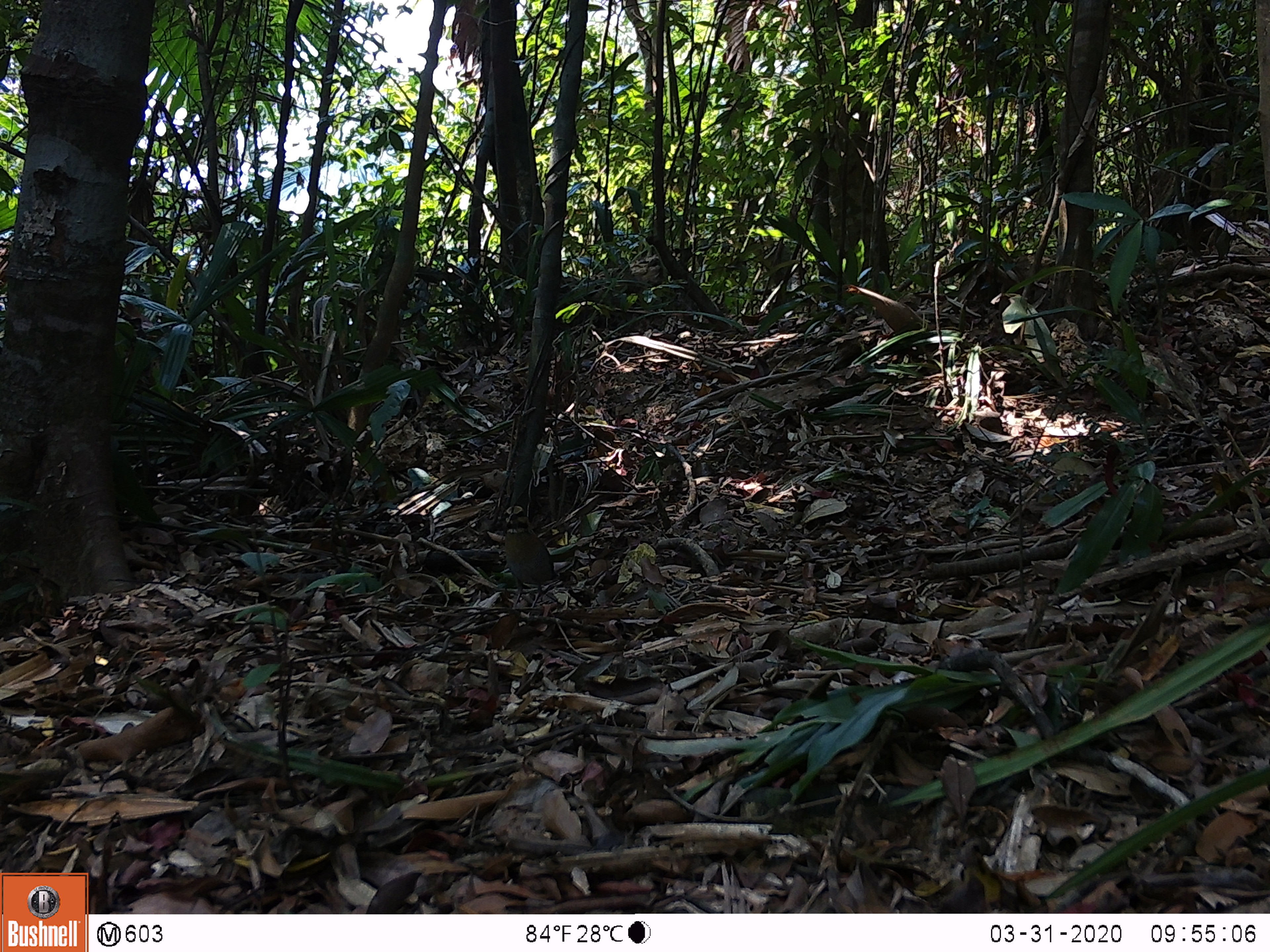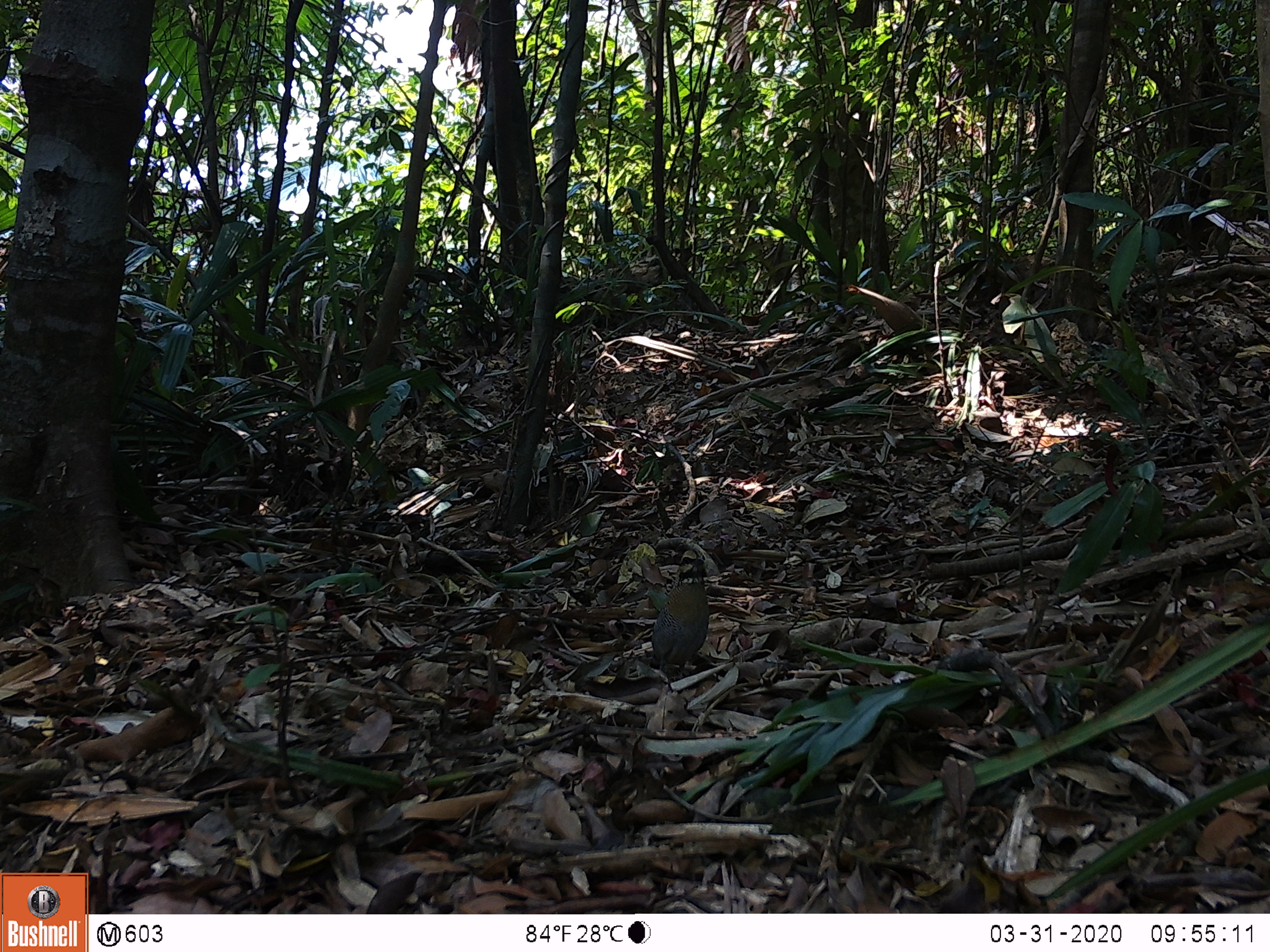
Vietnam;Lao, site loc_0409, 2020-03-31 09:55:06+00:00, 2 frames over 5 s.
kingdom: Animalia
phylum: Chordata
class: Aves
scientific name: Aves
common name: bird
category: unidentified bird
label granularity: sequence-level